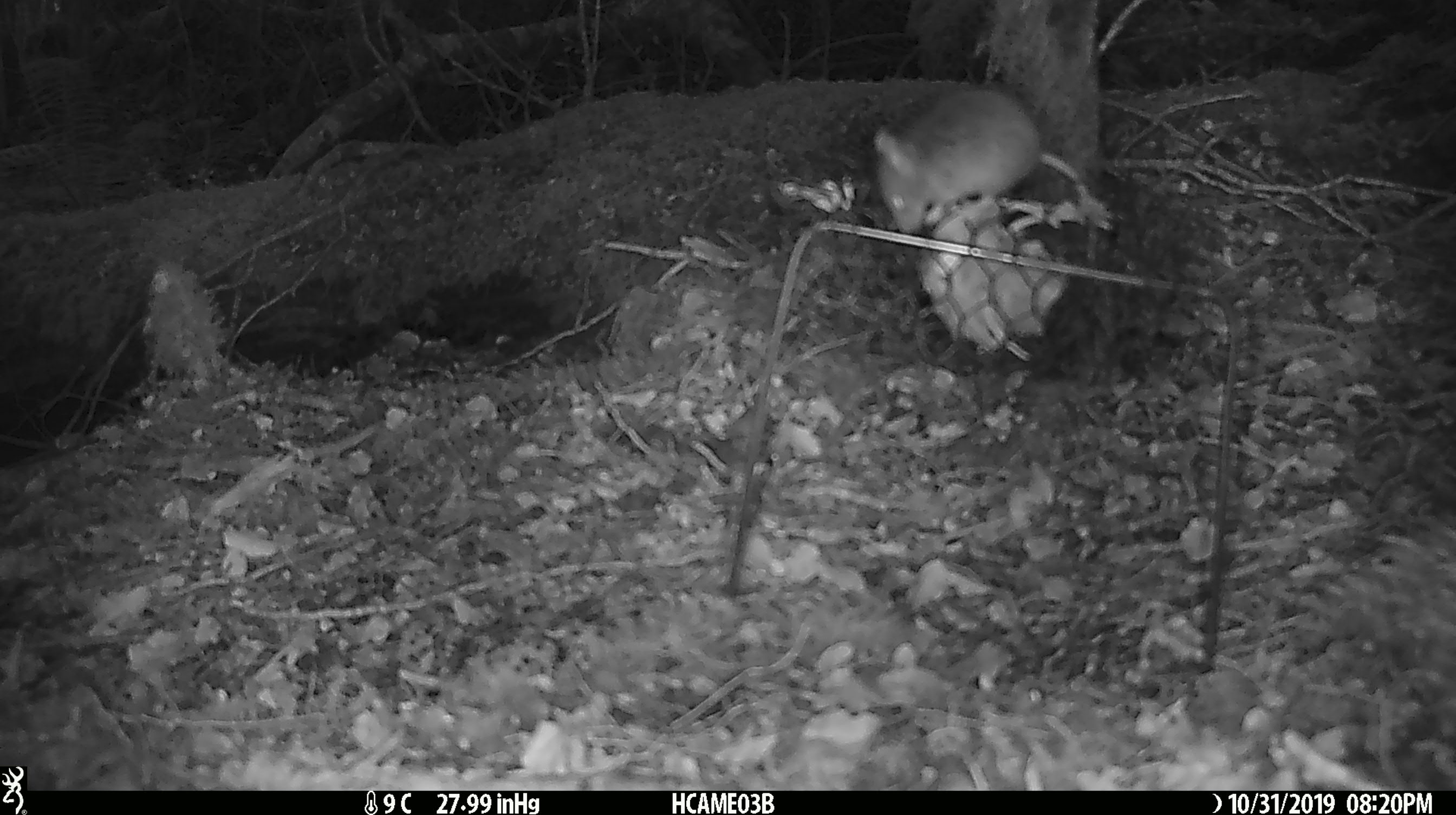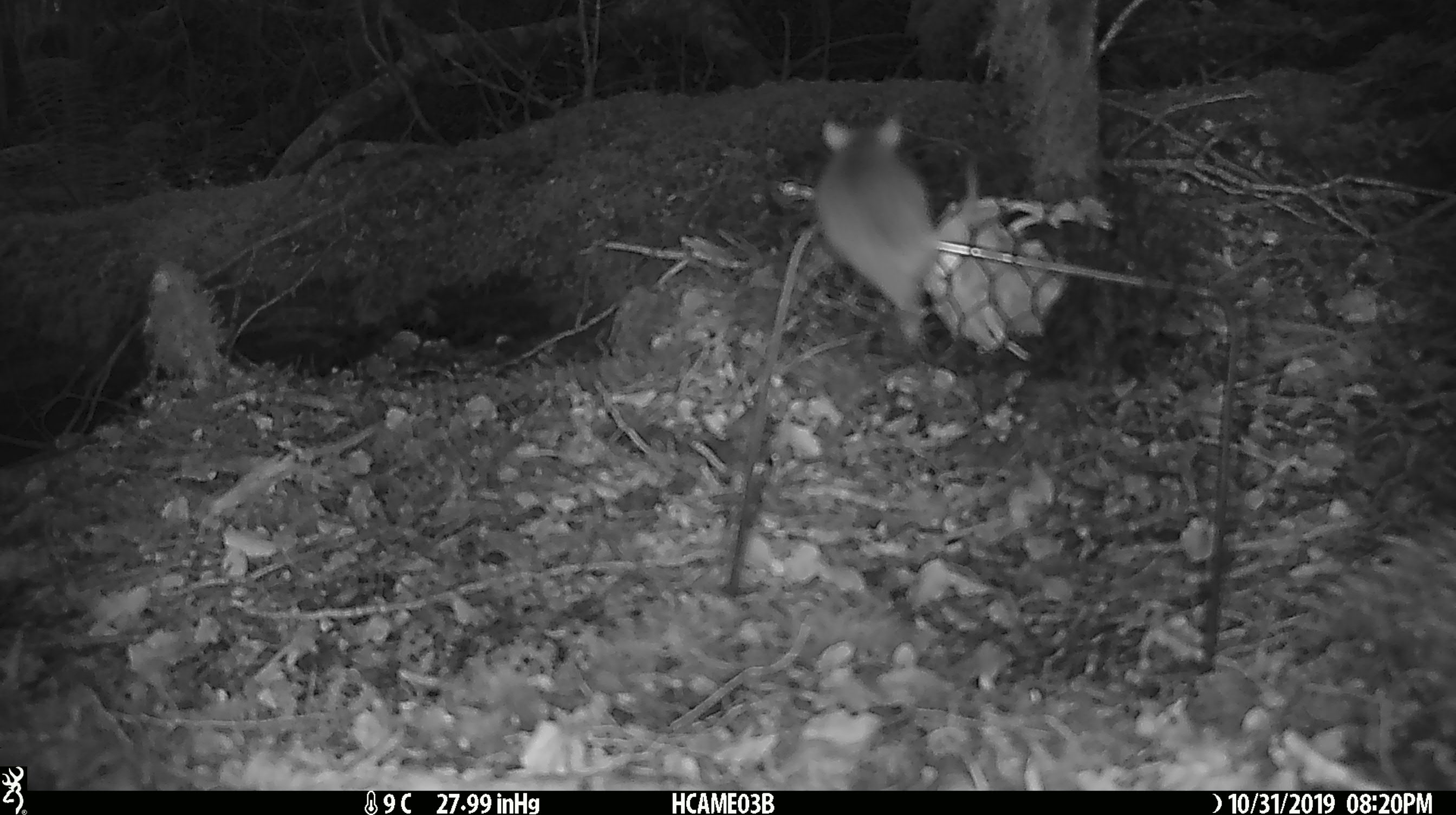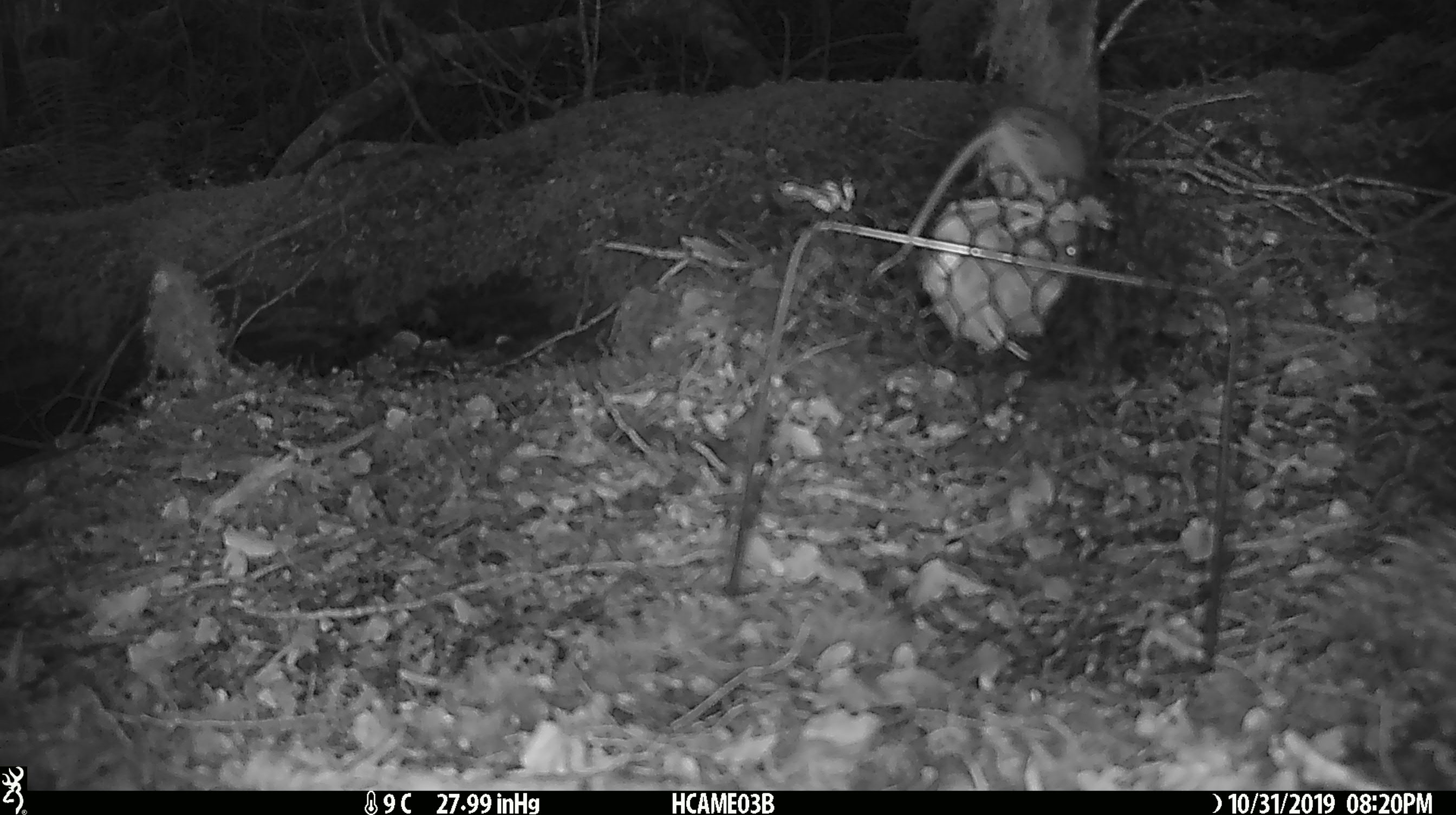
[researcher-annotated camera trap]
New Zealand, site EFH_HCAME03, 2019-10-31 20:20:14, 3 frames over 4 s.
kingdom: Animalia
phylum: Chordata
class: Mammalia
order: Rodentia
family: Muridae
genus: Mus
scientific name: Mus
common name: mouse